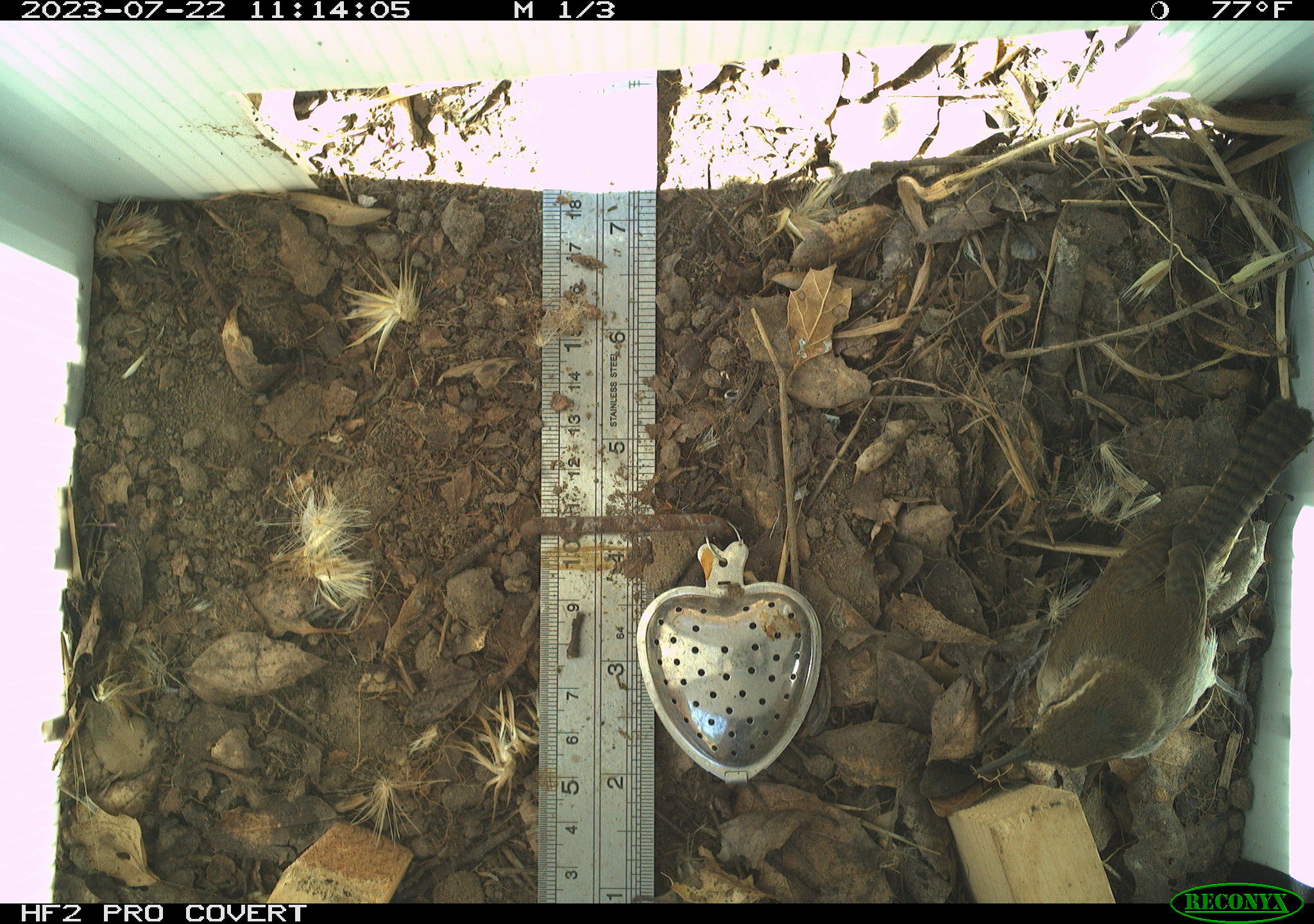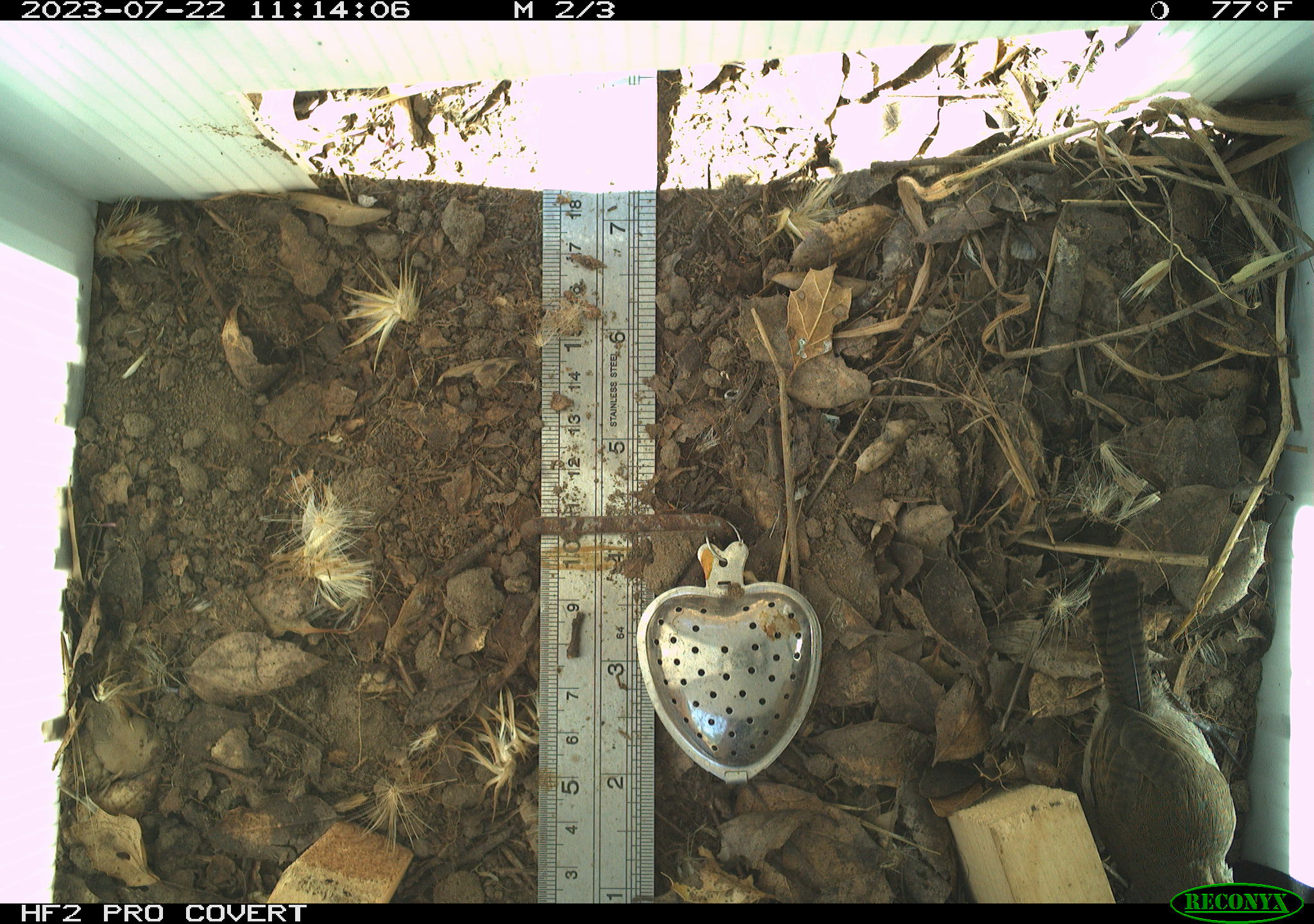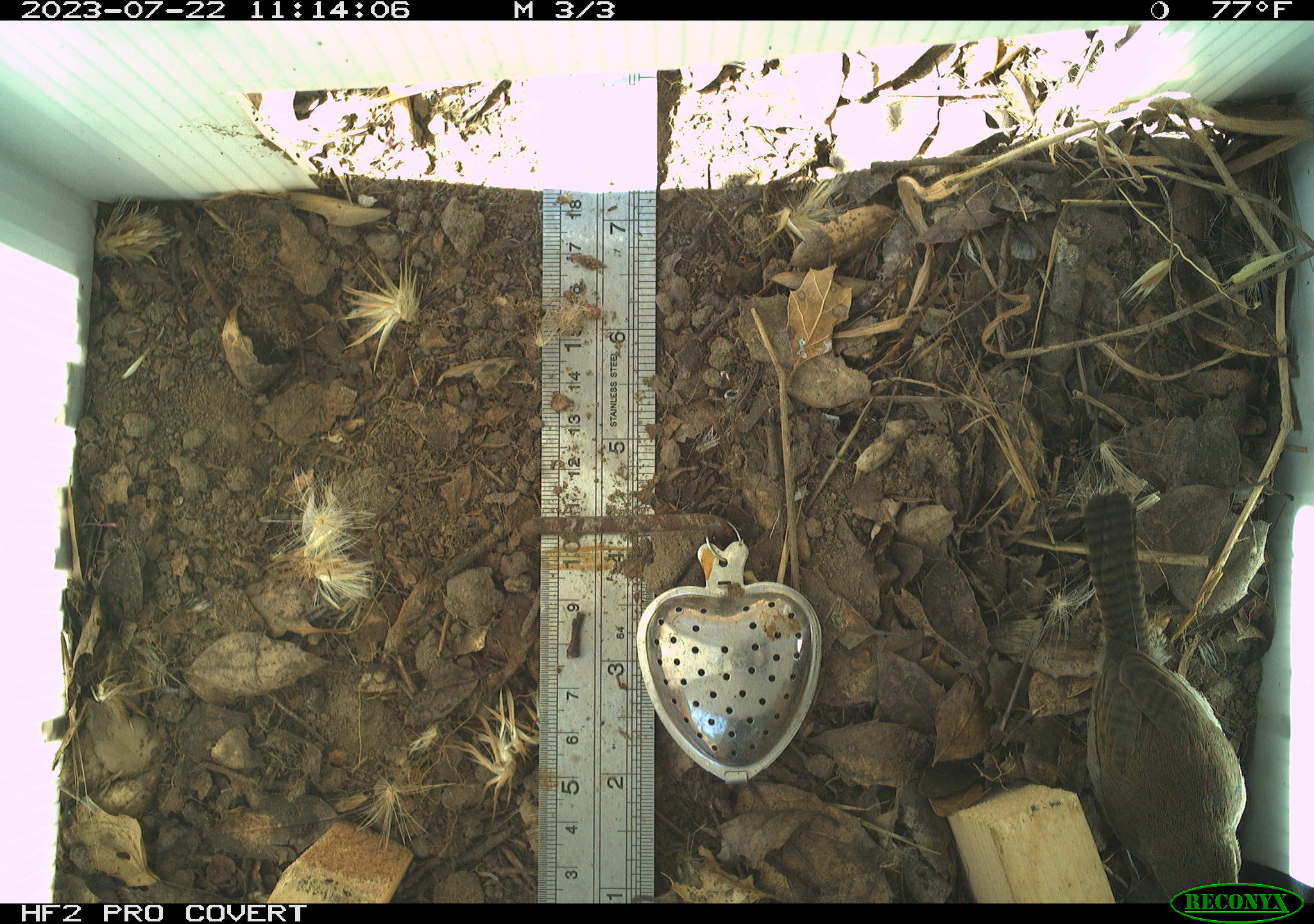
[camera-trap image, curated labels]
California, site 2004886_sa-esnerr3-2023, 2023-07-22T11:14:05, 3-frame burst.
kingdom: Animalia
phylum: Chordata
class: Aves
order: Passeriformes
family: Troglodytidae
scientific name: Troglodytidae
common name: wren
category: troglodytidae family